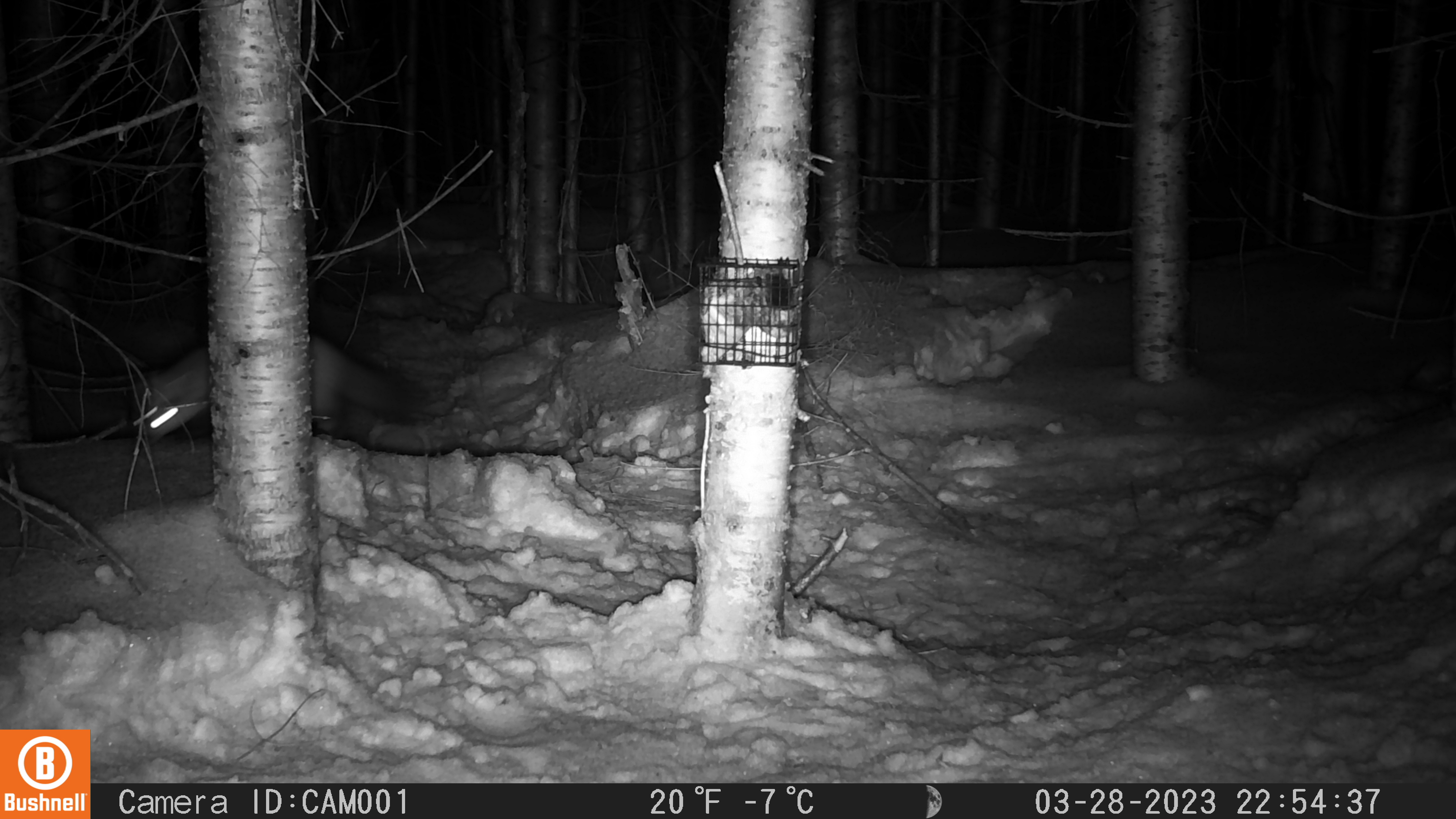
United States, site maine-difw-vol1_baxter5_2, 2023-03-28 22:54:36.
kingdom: Animalia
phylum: Chordata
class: Mammalia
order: Carnivora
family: Mustelidae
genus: Martes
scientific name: Martes americana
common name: american marten